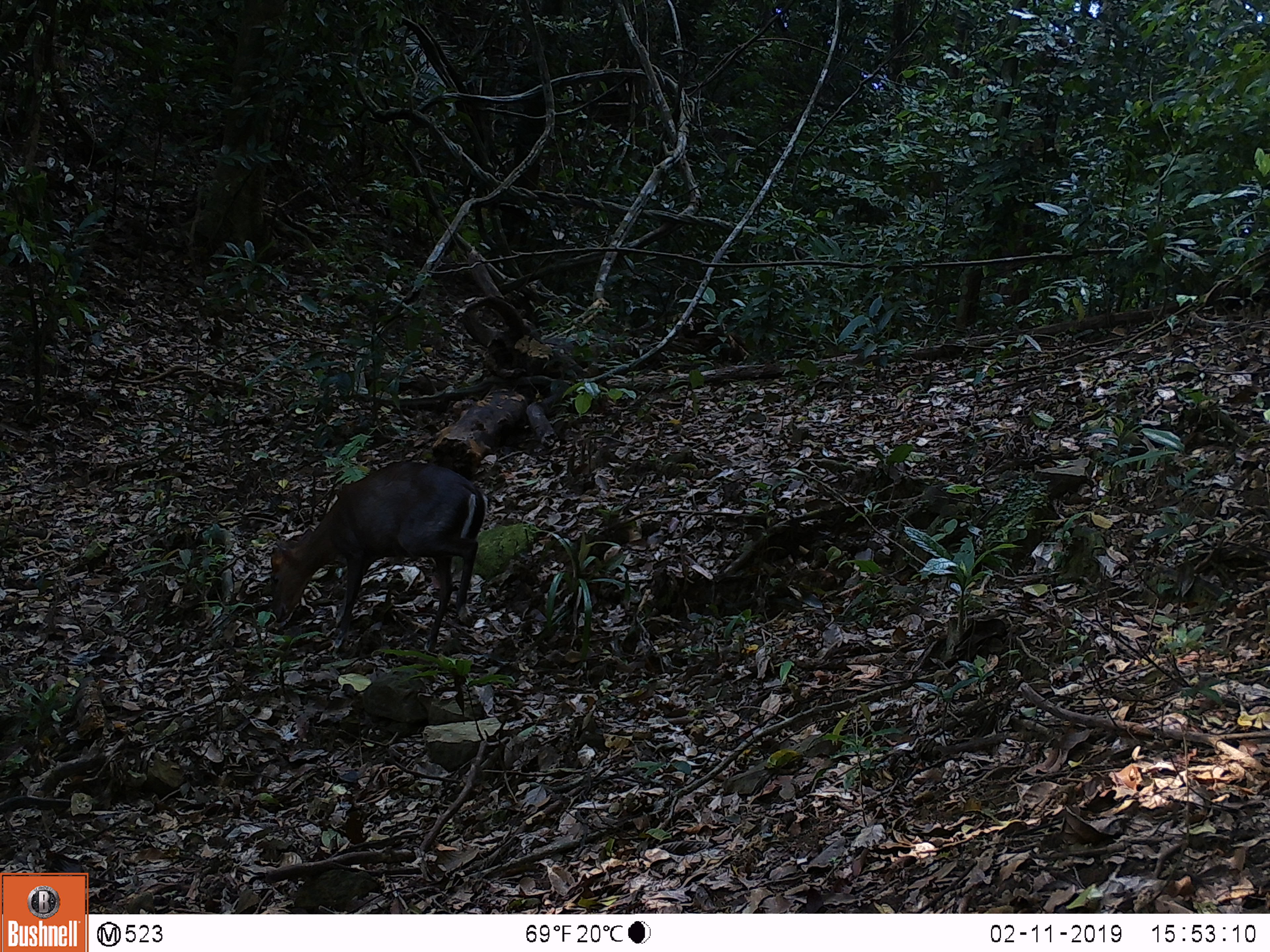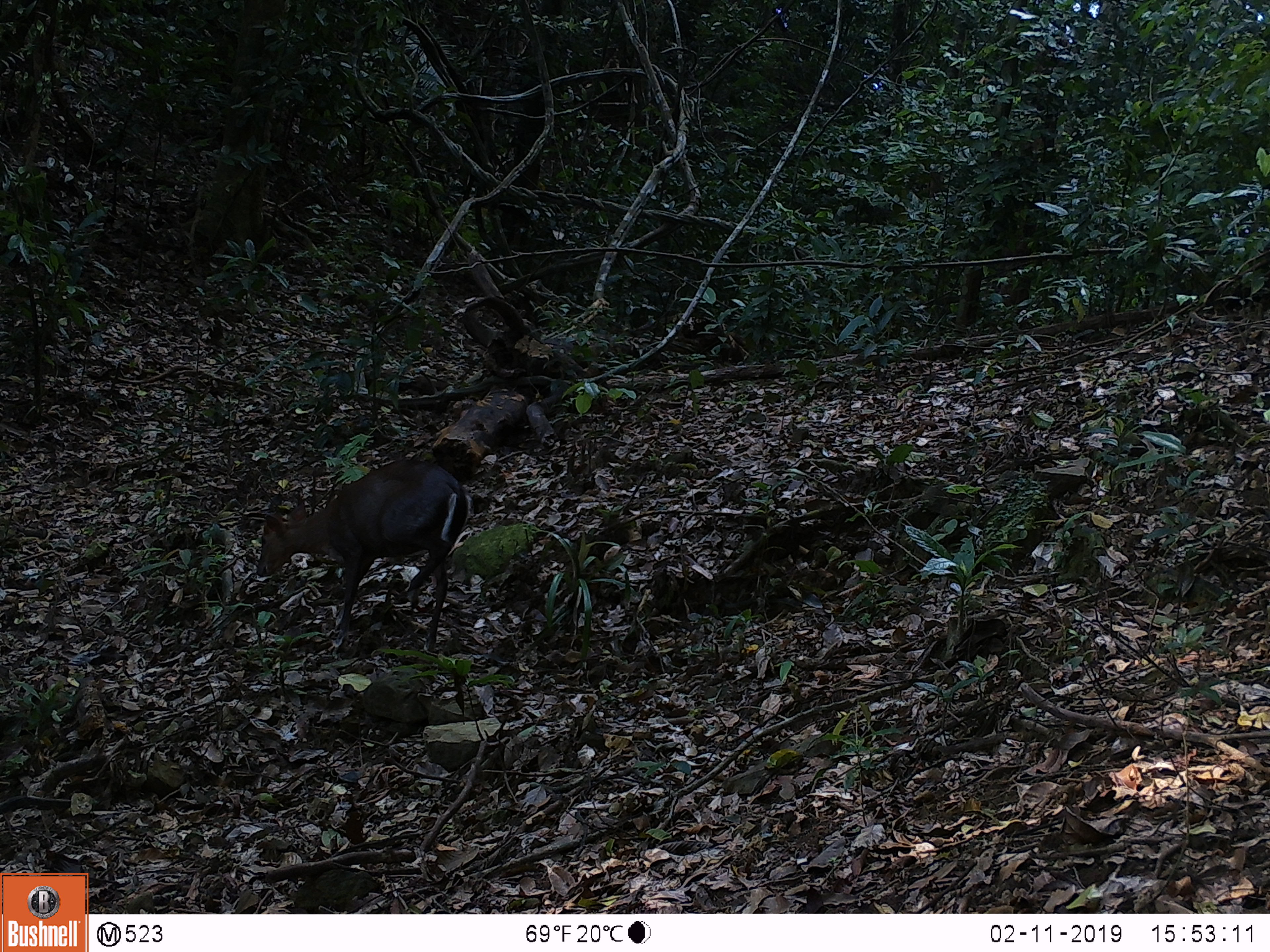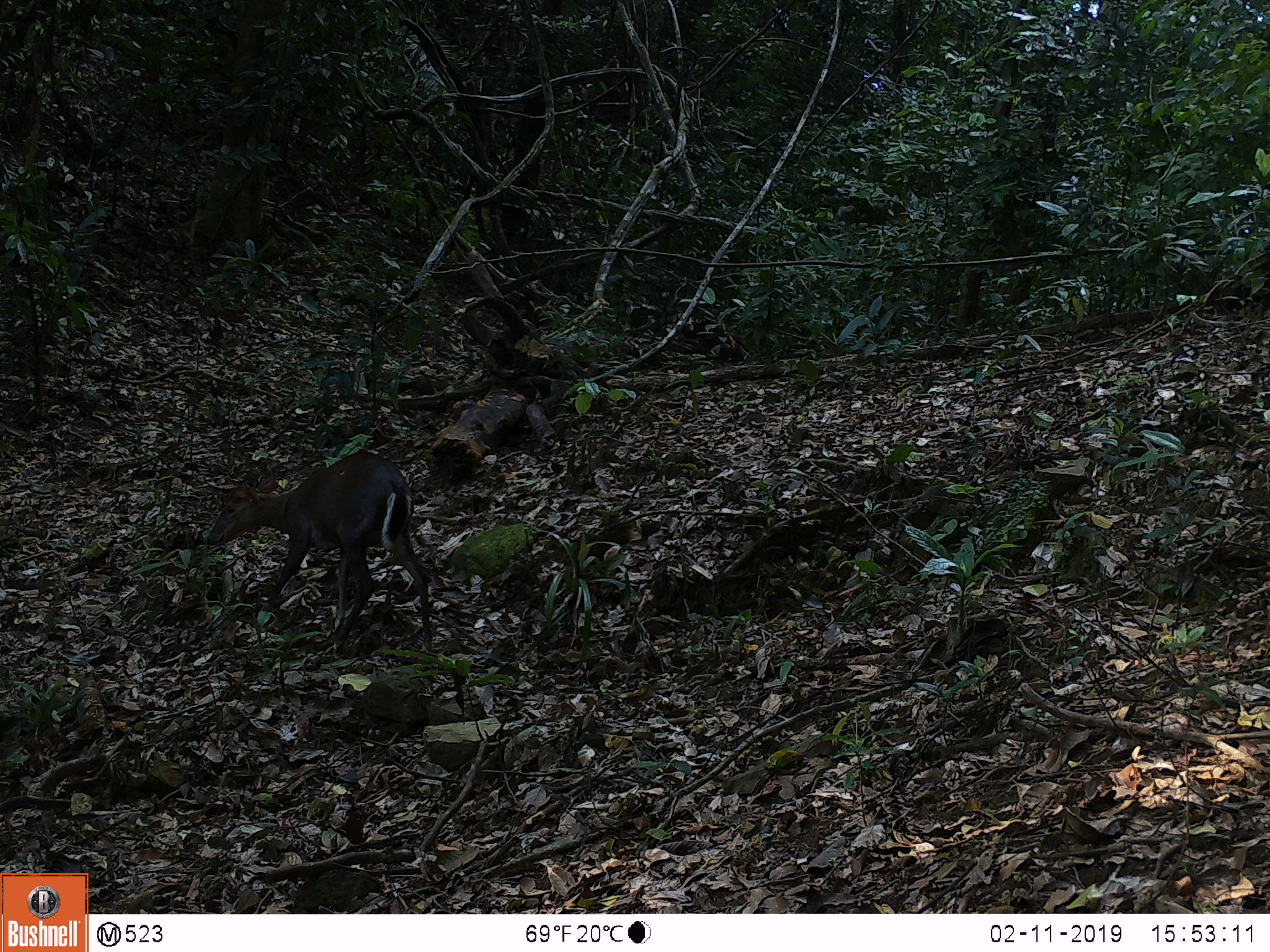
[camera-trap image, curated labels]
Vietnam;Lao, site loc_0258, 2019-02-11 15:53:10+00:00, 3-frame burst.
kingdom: Animalia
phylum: Chordata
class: Mammalia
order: Artiodactyla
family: Cervidae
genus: Muntiacus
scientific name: Muntiacus rooseveltorum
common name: roosevelt's muntjac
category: roosevelts muntjac group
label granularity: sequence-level